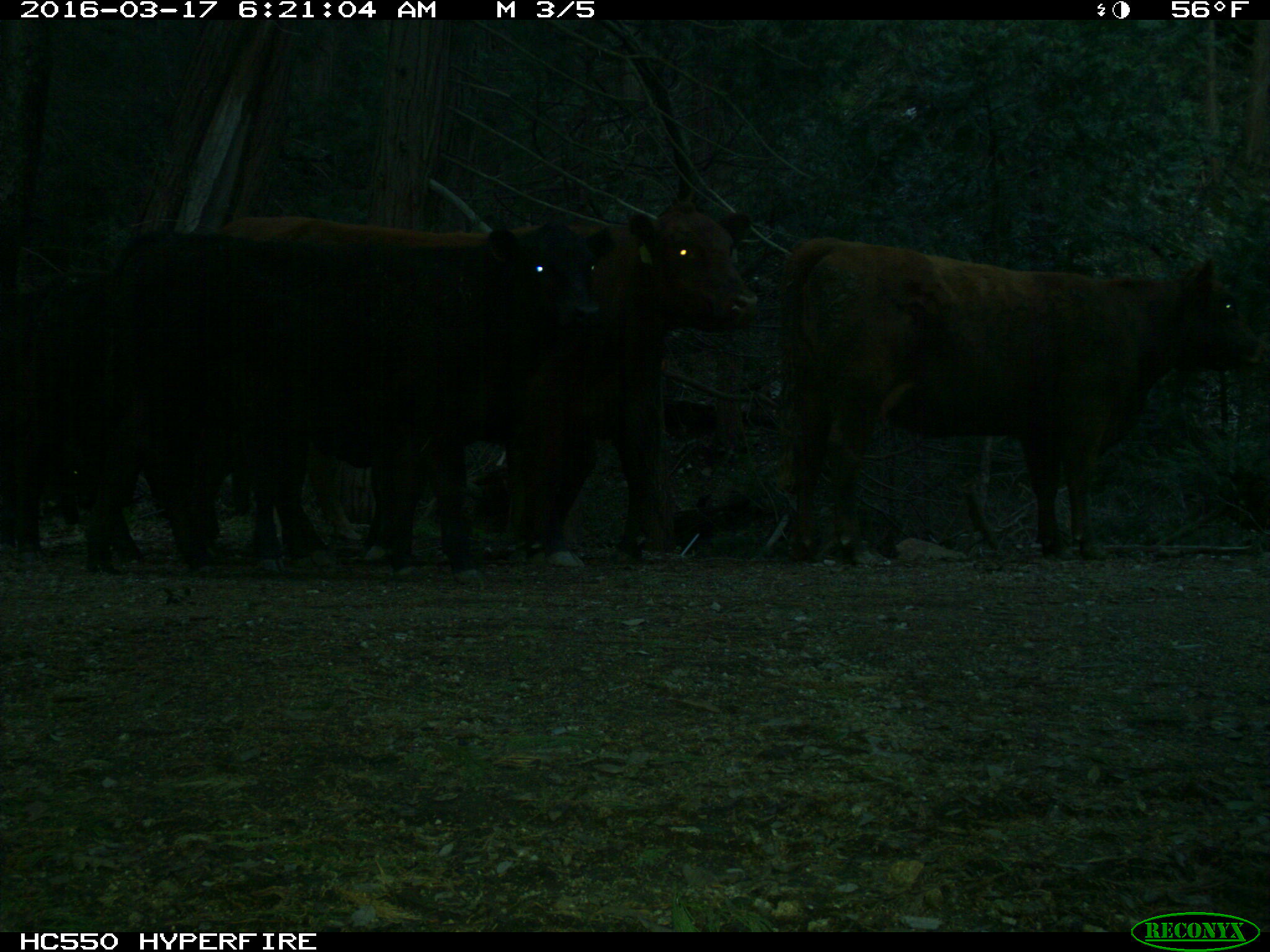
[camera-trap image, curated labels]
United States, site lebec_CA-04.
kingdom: Animalia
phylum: Chordata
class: Mammalia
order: Artiodactyla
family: Bovidae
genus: Bos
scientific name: Bos taurus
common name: domestic cow